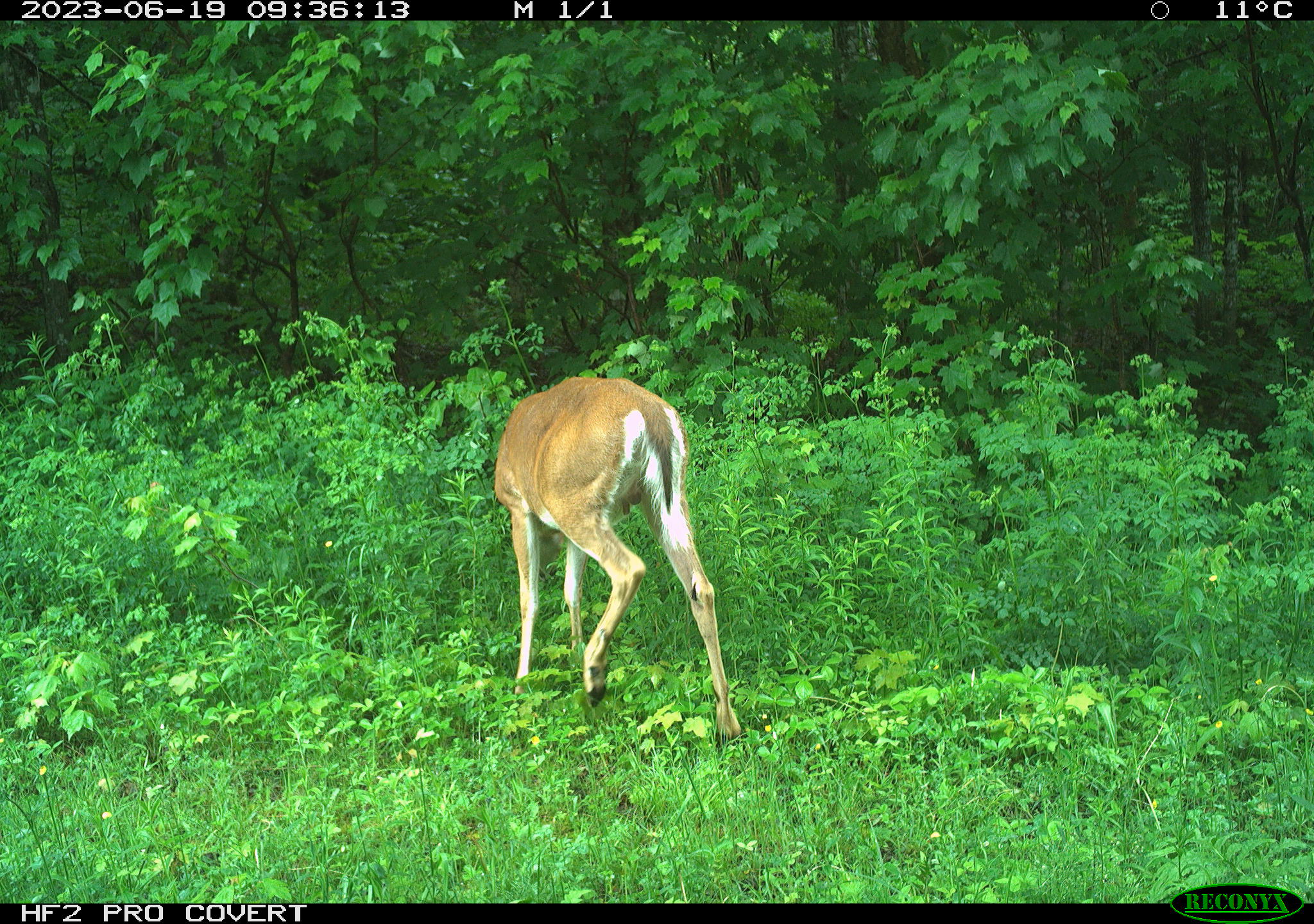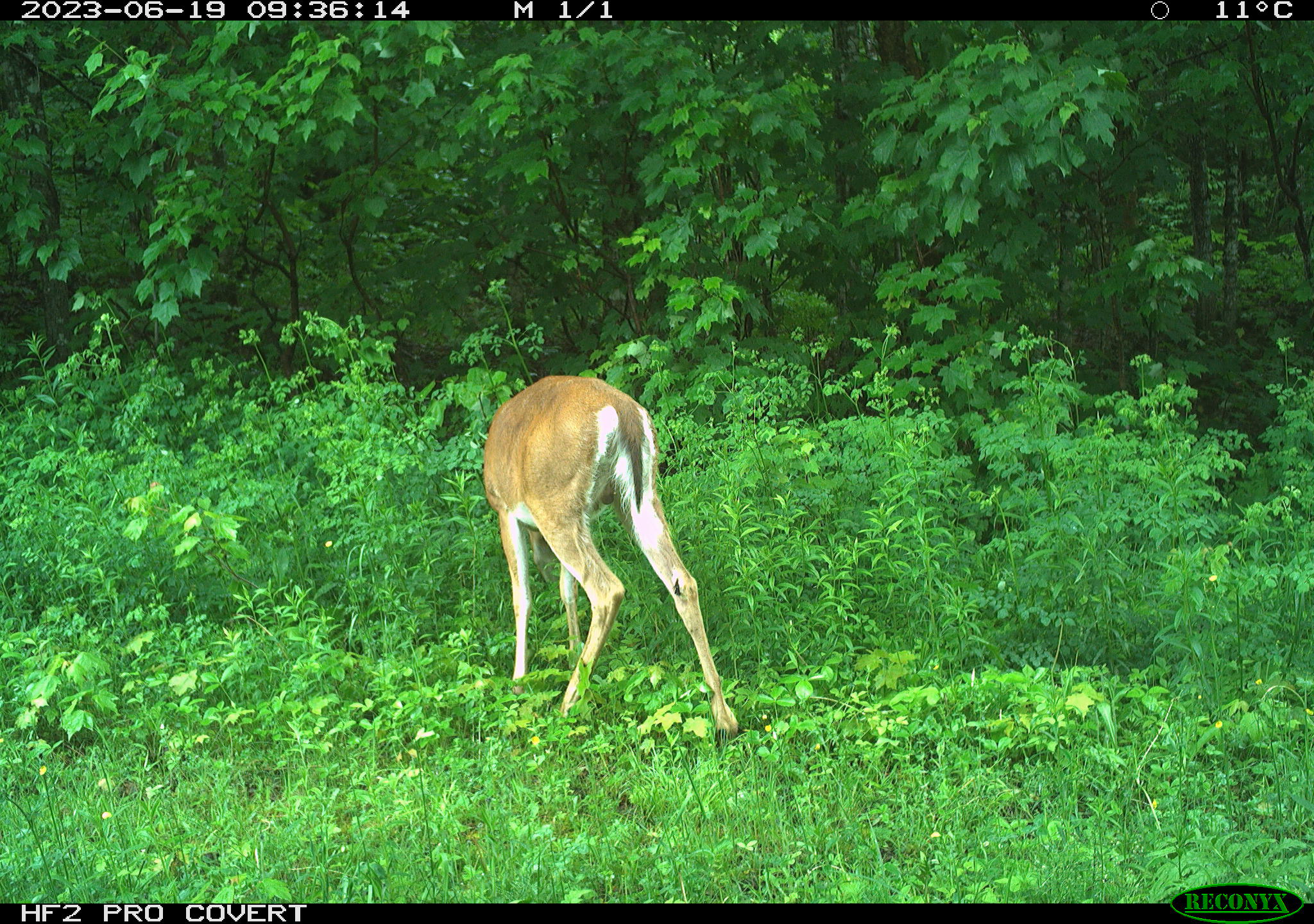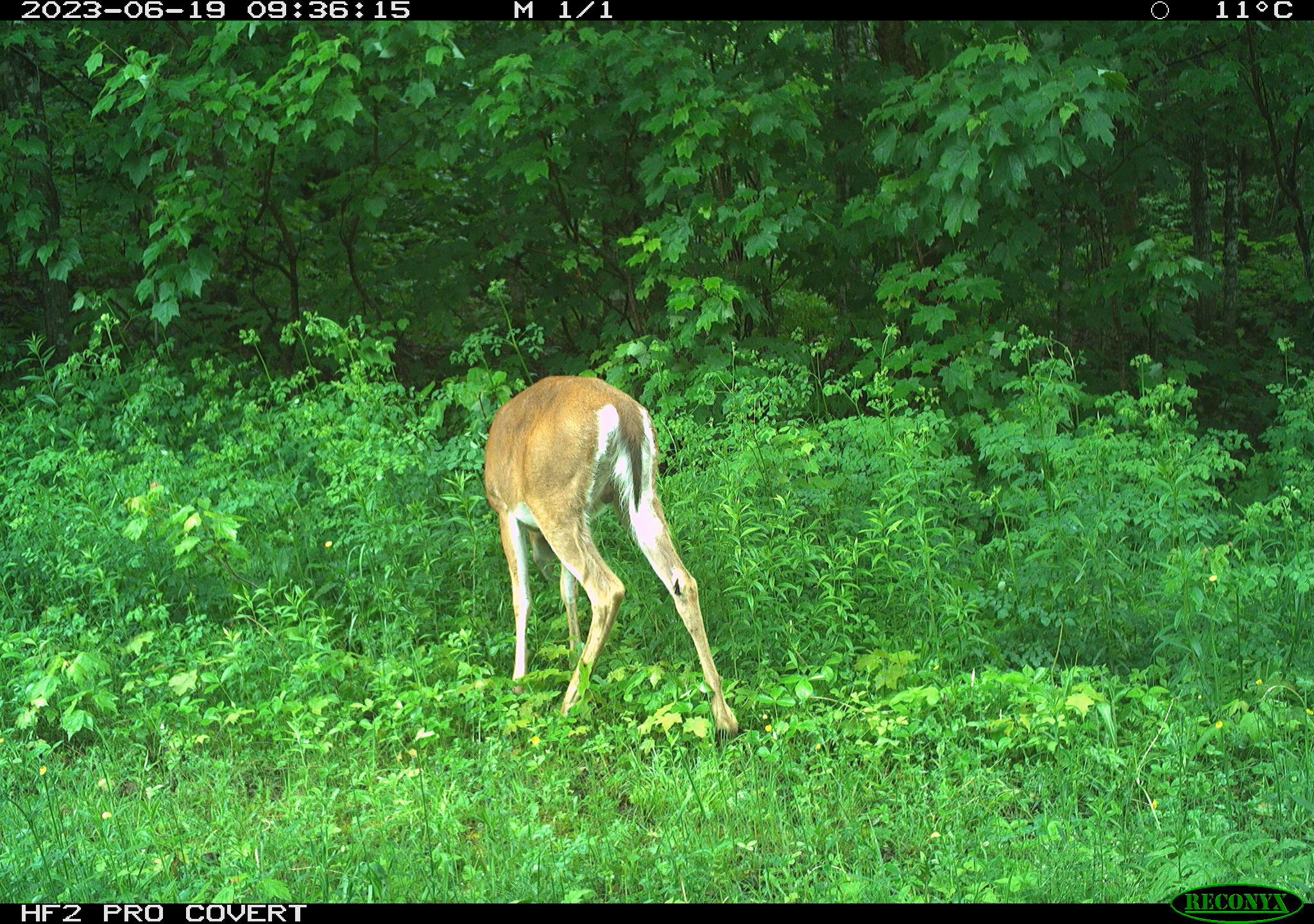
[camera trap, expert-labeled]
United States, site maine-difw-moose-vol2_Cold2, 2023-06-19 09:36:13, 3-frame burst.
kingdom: Animalia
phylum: Chordata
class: Mammalia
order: Artiodactyla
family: Cervidae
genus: Odocoileus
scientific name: Odocoileus virginianus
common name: white-tailed deer